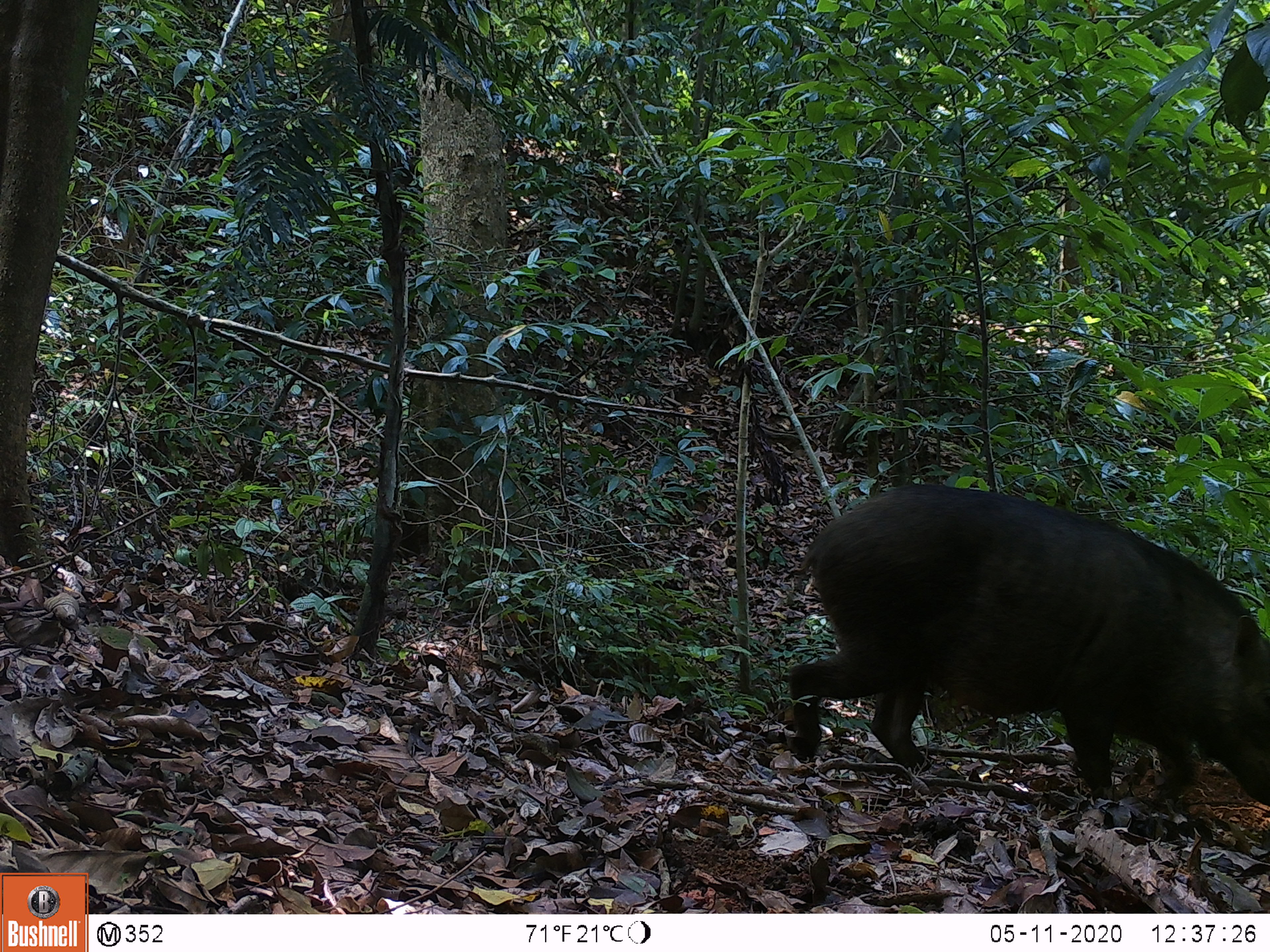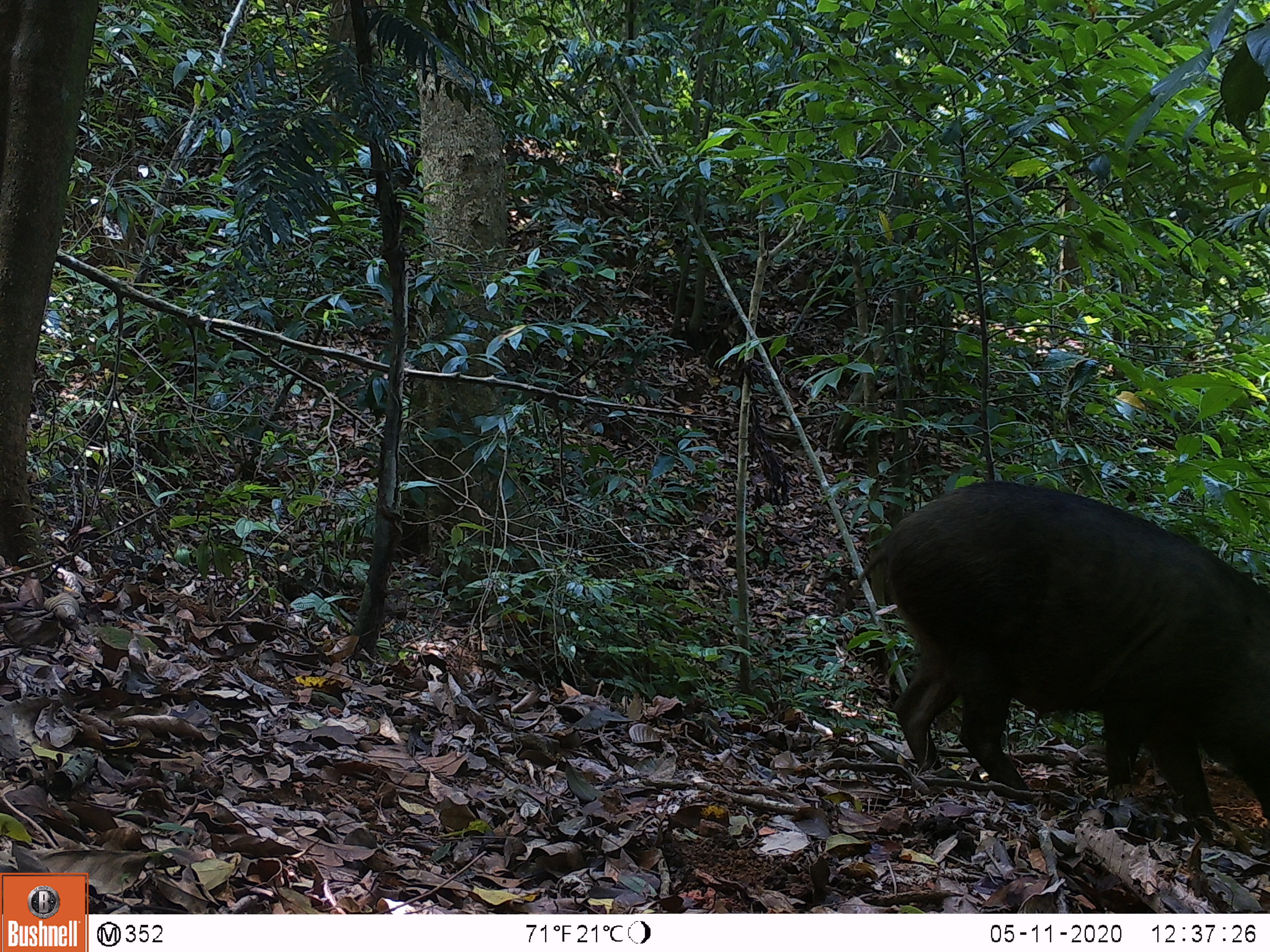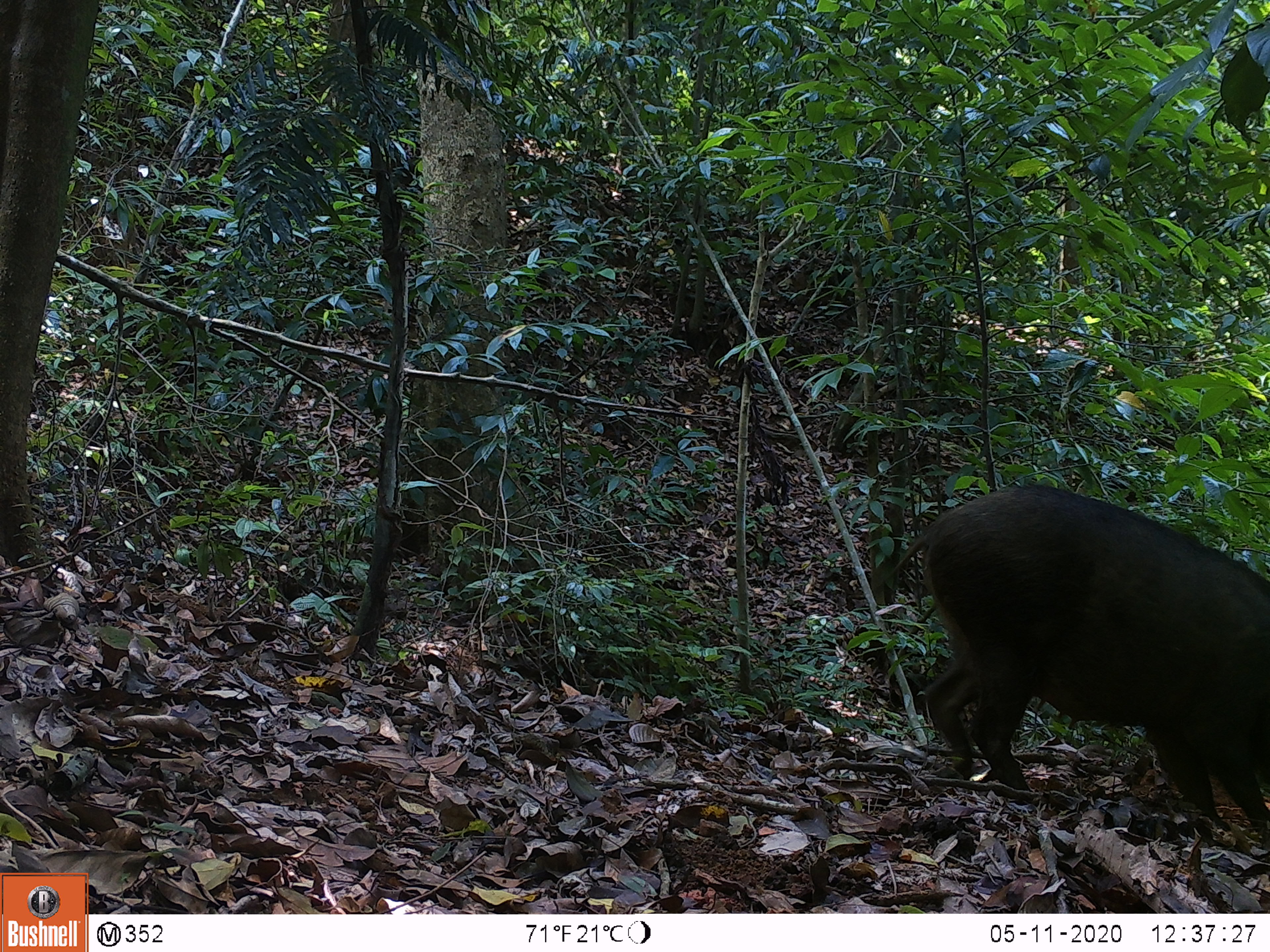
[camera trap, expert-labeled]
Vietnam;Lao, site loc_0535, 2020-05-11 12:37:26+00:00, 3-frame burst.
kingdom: Animalia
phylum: Chordata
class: Mammalia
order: Artiodactyla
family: Suidae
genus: Sus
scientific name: Sus scrofa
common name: eurasian wild pig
Eurasian wild pig (Sus scrofa). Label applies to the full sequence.